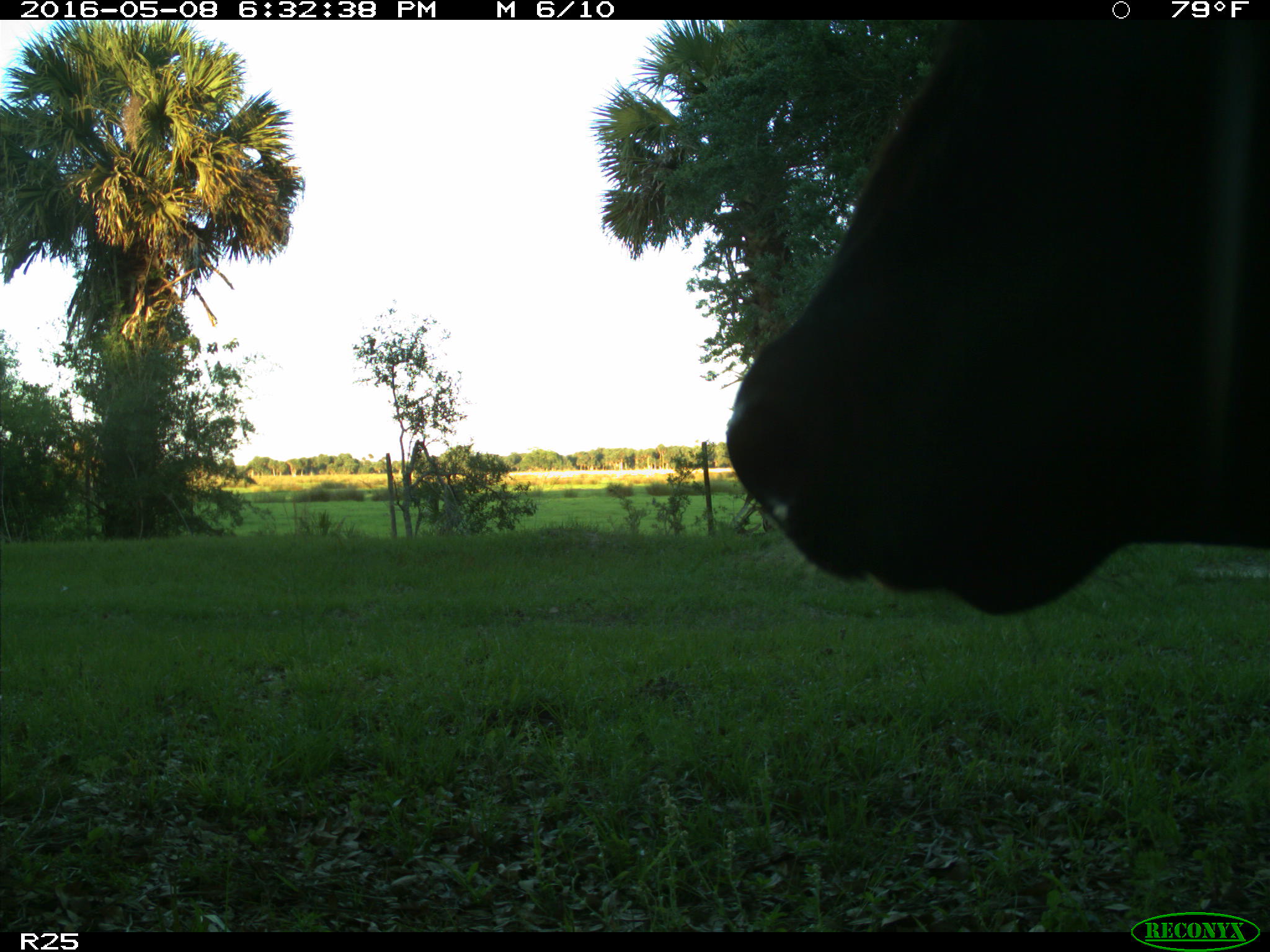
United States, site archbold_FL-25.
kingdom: Animalia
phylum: Chordata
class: Mammalia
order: Artiodactyla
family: Bovidae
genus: Bos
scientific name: Bos taurus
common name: domestic cow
Bos taurus (domestic cow).